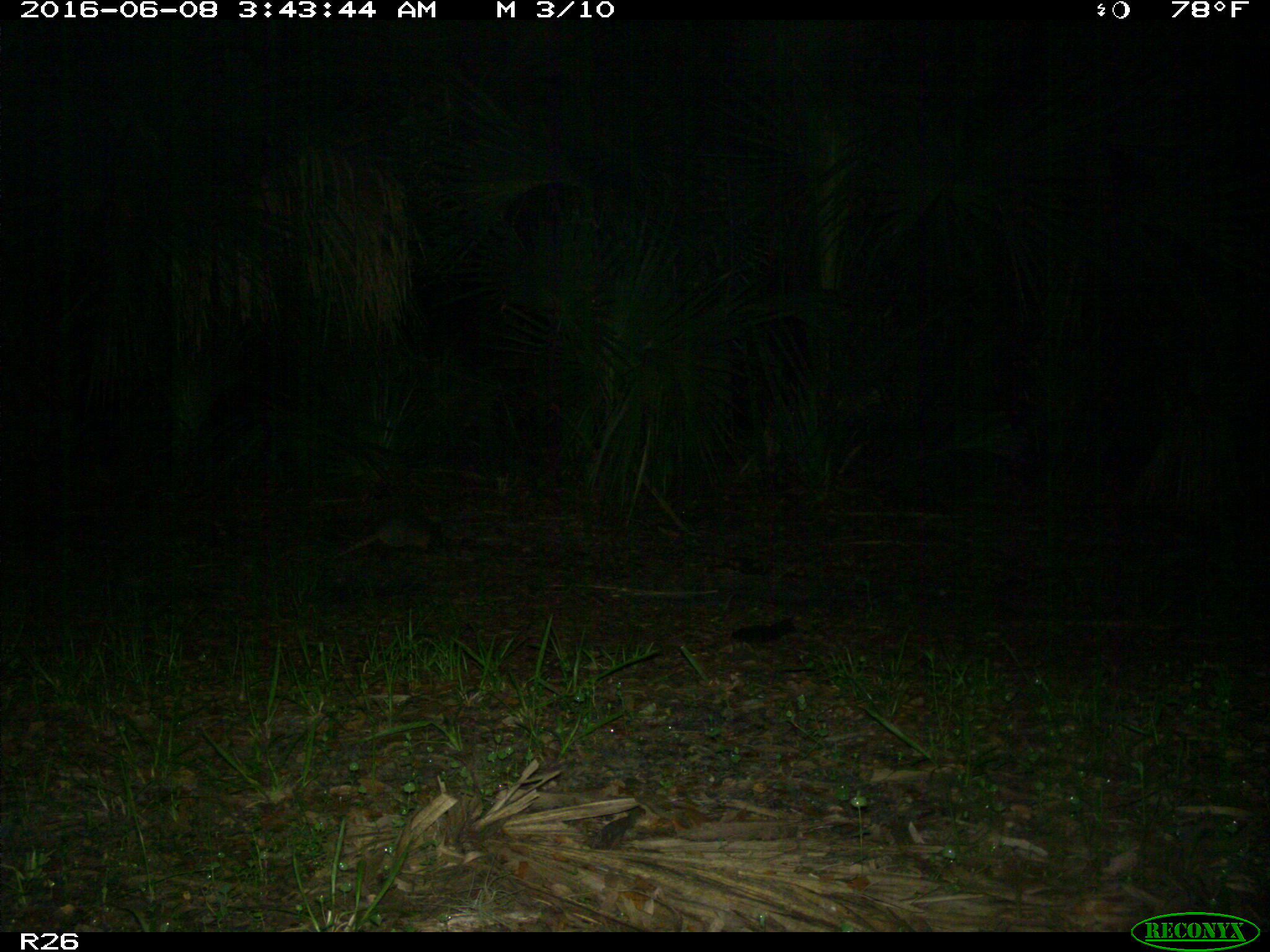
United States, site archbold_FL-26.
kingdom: Animalia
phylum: Chordata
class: Mammalia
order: Cingulata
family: Dasypodidae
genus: Dasypus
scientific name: Dasypus novemcinctus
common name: nine-banded armadillo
Dasypus novemcinctus (nine-banded armadillo).